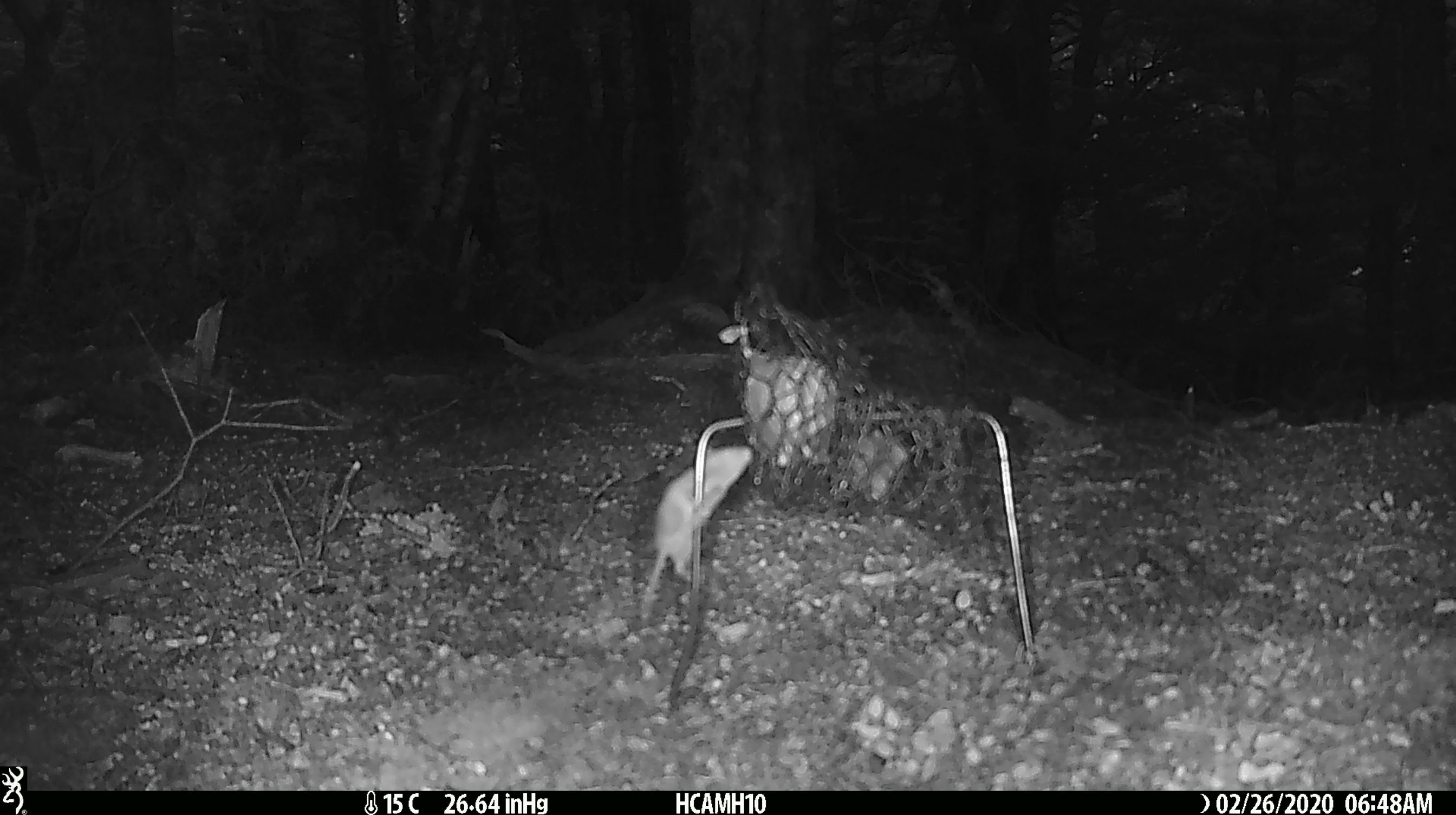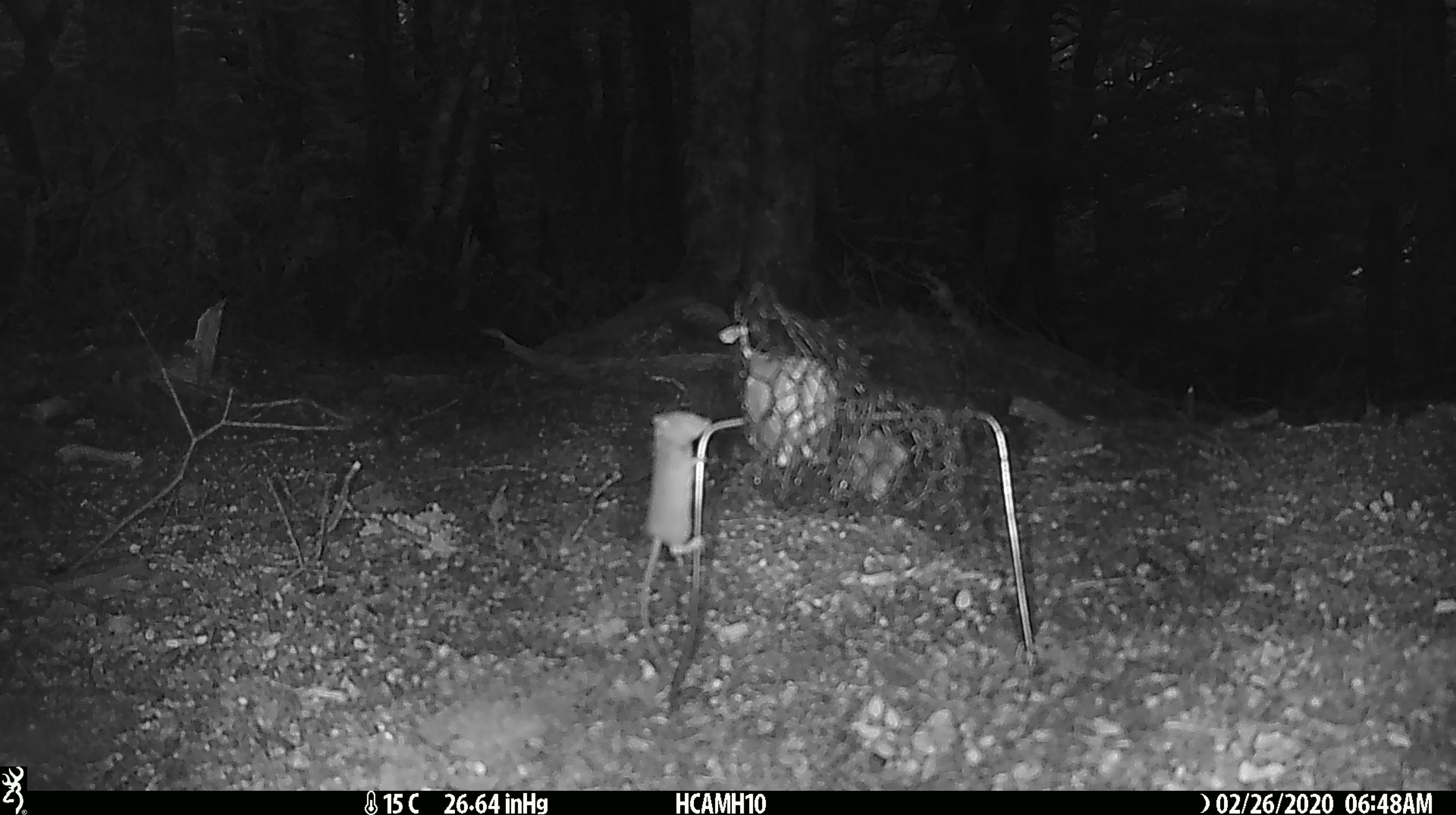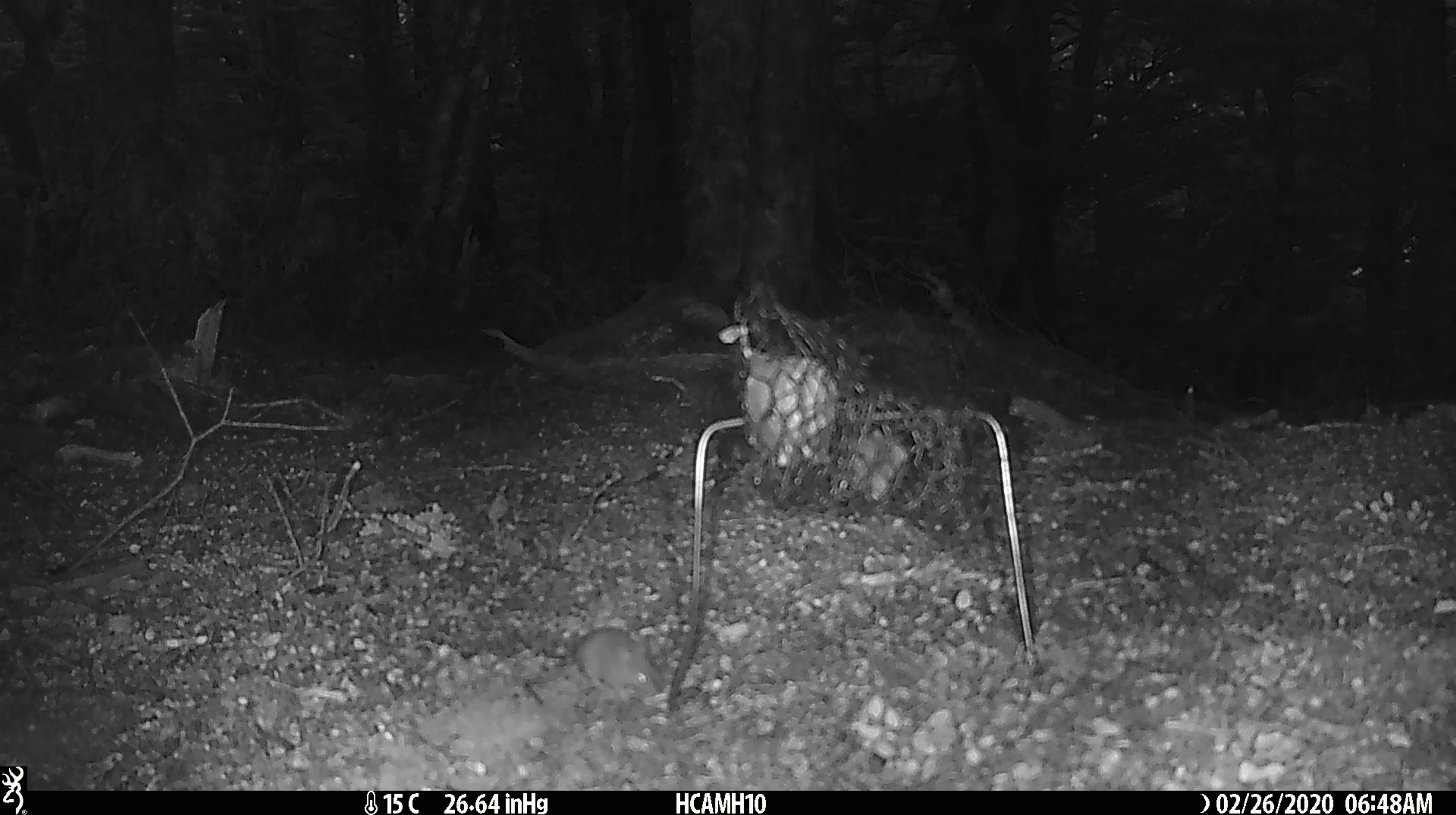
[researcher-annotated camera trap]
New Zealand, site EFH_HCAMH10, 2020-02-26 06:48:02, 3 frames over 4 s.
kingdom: Animalia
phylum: Chordata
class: Mammalia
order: Rodentia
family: Muridae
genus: Mus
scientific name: Mus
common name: mouse